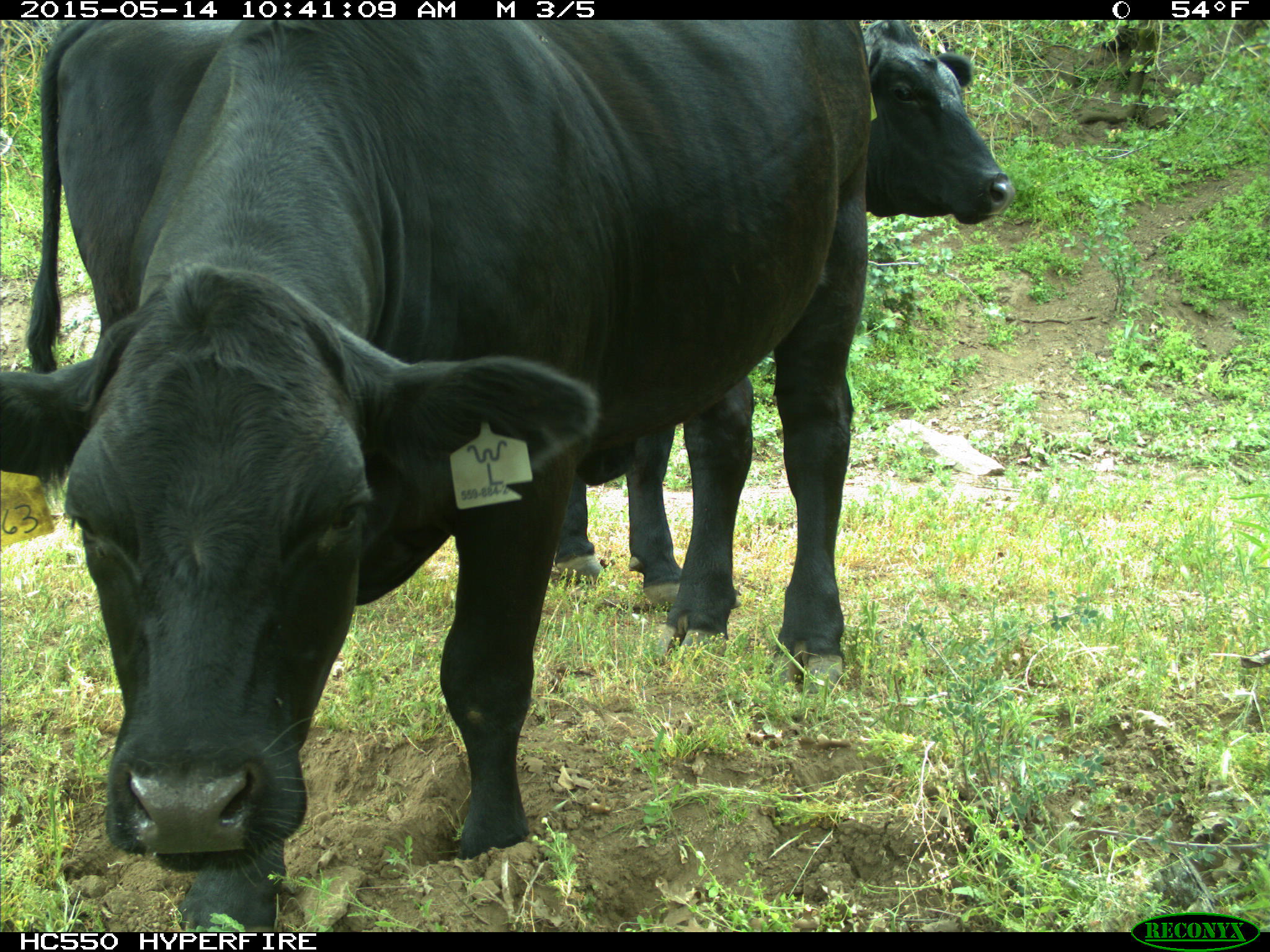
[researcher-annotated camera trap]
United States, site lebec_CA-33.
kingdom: Animalia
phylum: Chordata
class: Mammalia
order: Artiodactyla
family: Bovidae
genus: Bos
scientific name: Bos taurus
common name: domestic cow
Bos taurus (domestic cow).